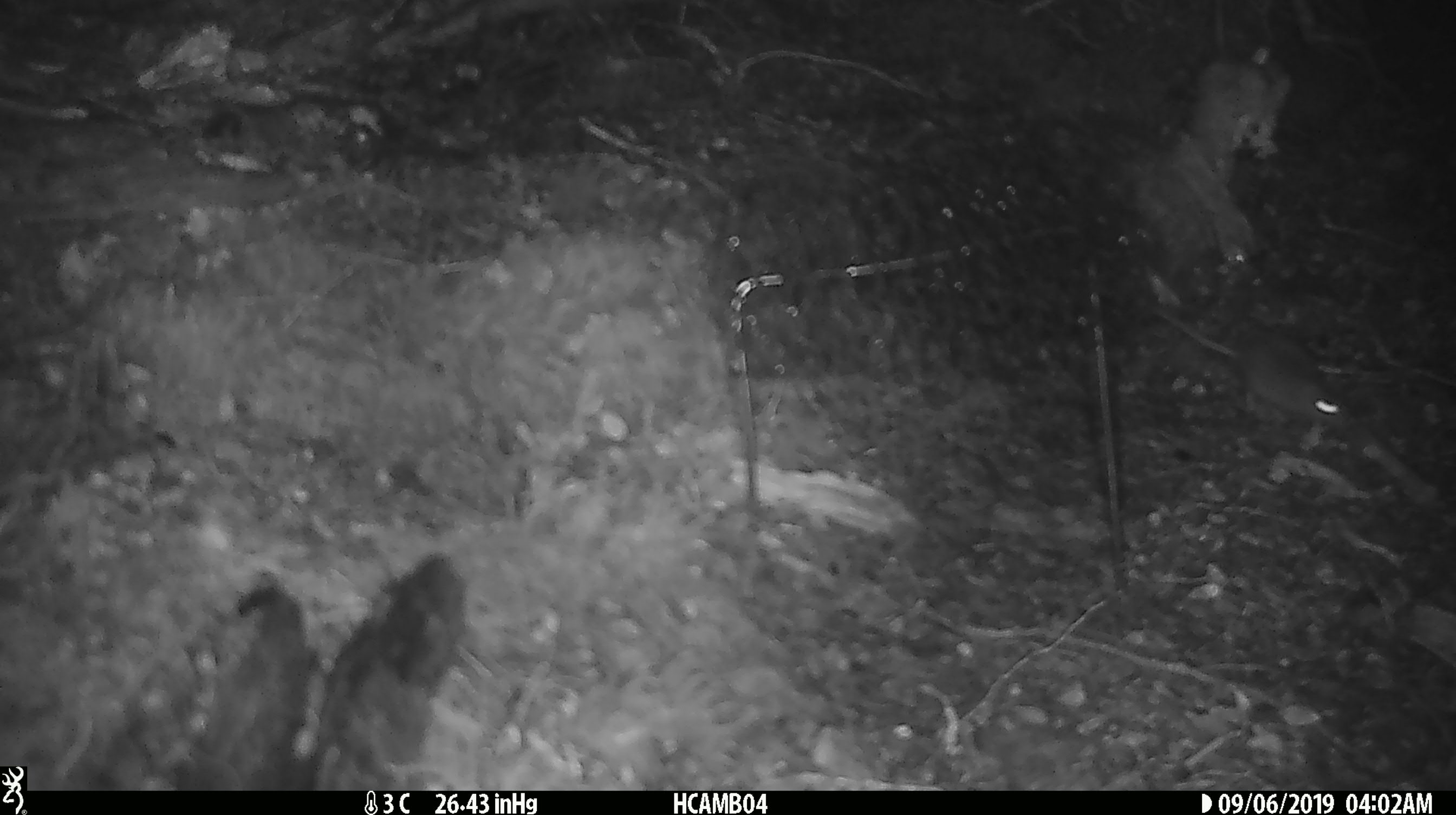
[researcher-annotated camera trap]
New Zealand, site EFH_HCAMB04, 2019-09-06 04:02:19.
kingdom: Animalia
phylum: Chordata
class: Mammalia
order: Rodentia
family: Muridae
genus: Mus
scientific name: Mus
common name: mouse